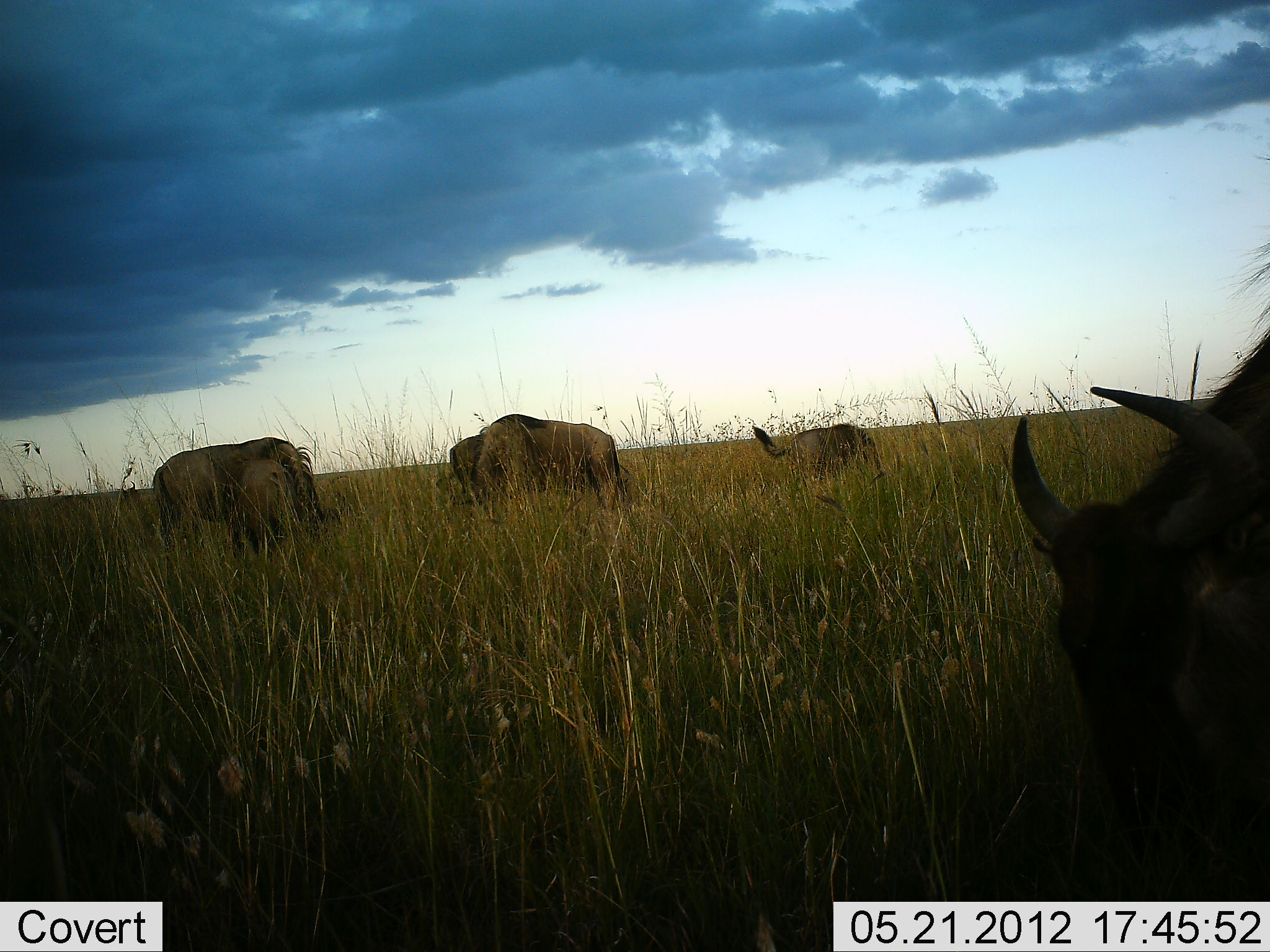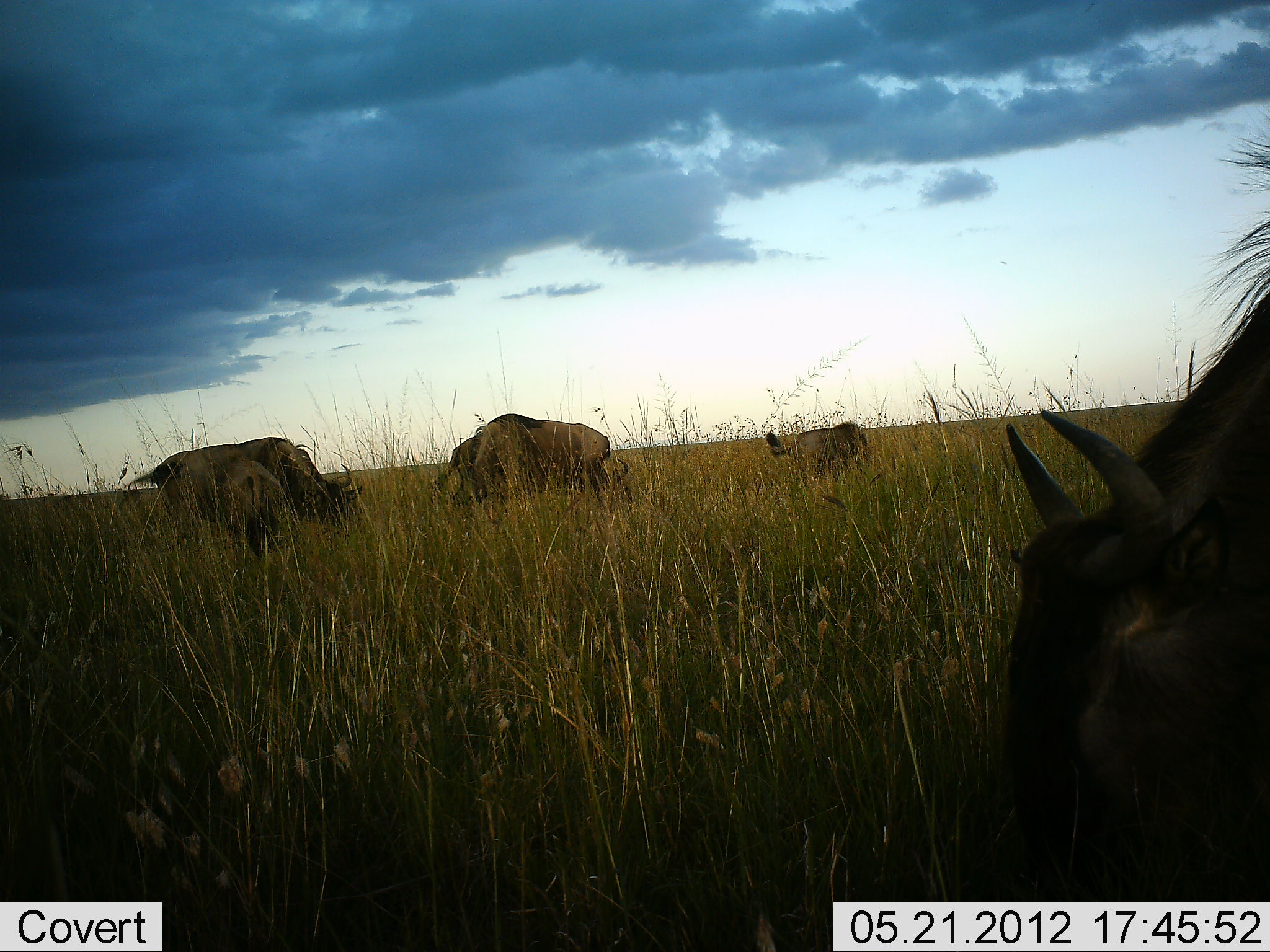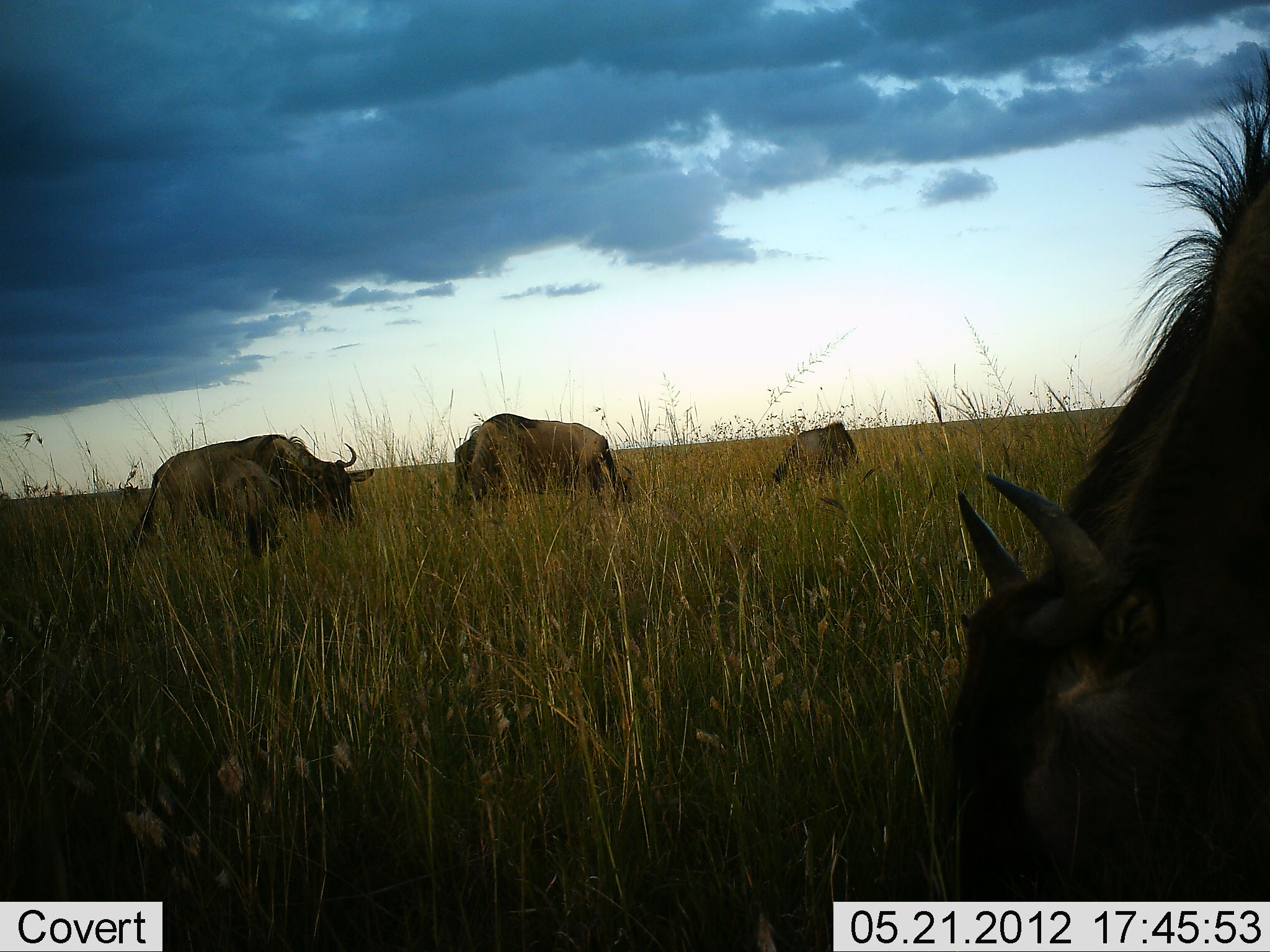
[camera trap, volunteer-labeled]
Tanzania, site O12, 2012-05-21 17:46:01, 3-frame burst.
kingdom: Animalia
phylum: Chordata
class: Mammalia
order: Artiodactyla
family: Bovidae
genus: Connochaetes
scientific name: Connochaetes taurinus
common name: blue wildebeest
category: wildebeest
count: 6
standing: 30%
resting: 0%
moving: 0%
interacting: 0%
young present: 40%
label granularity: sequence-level